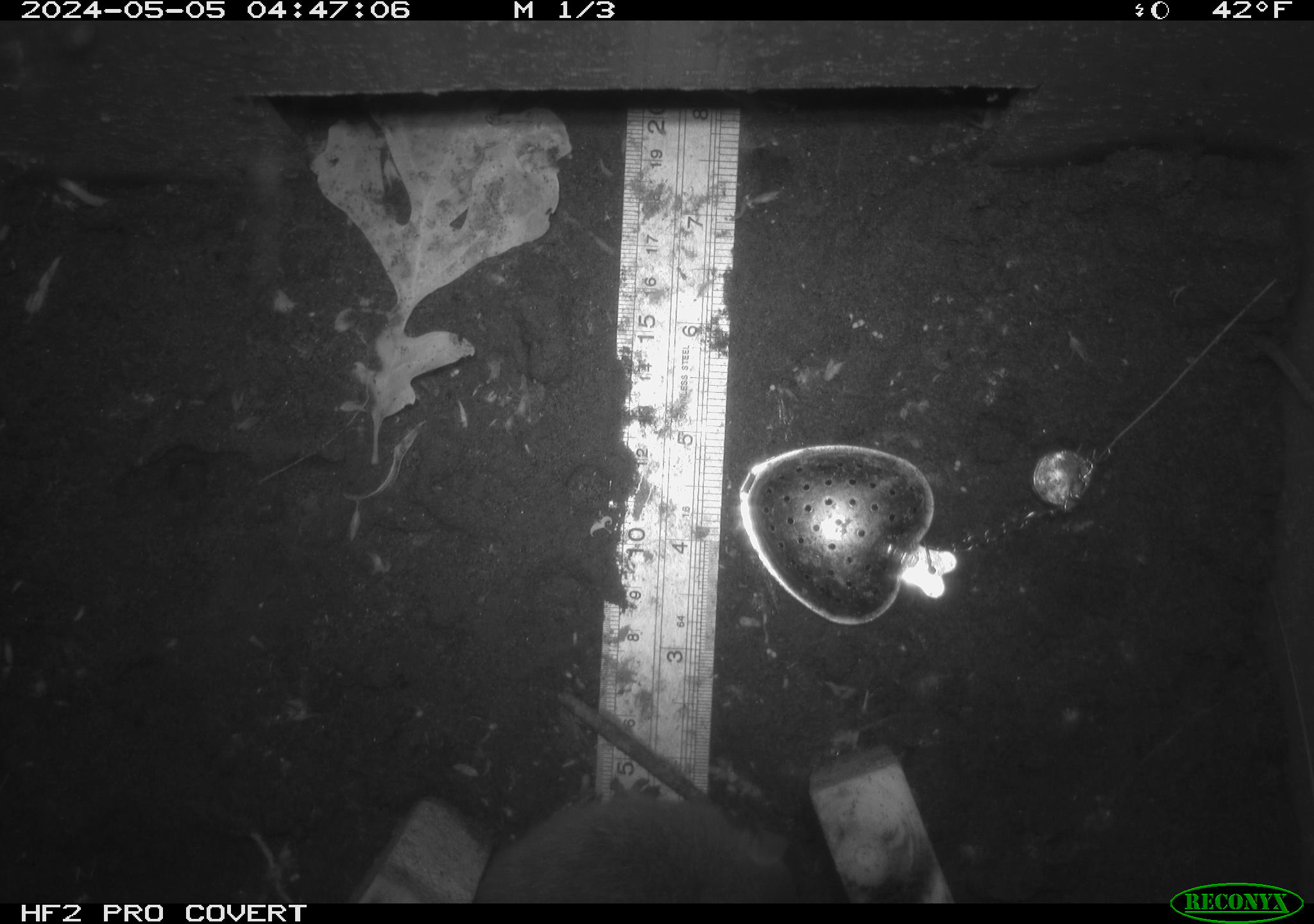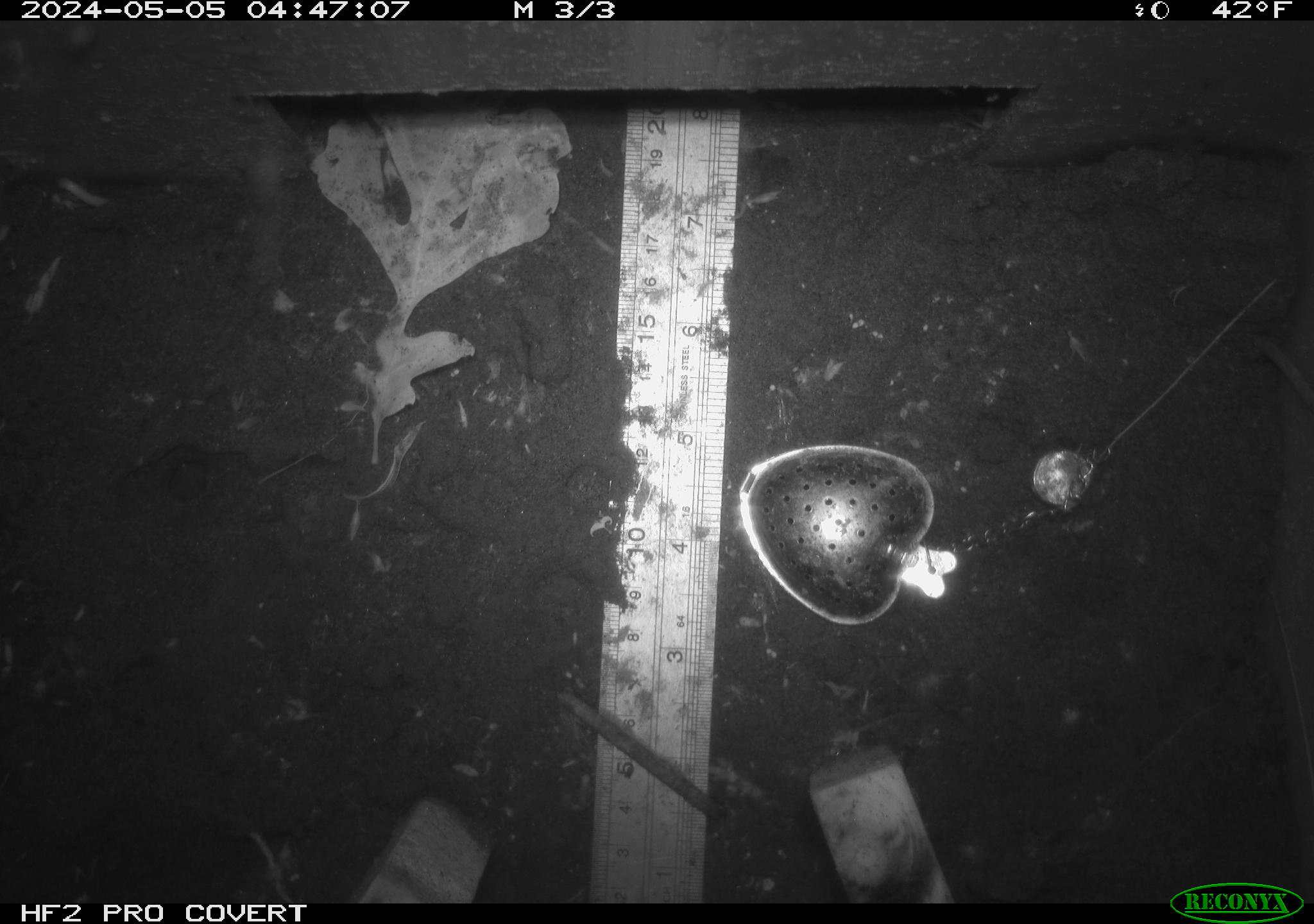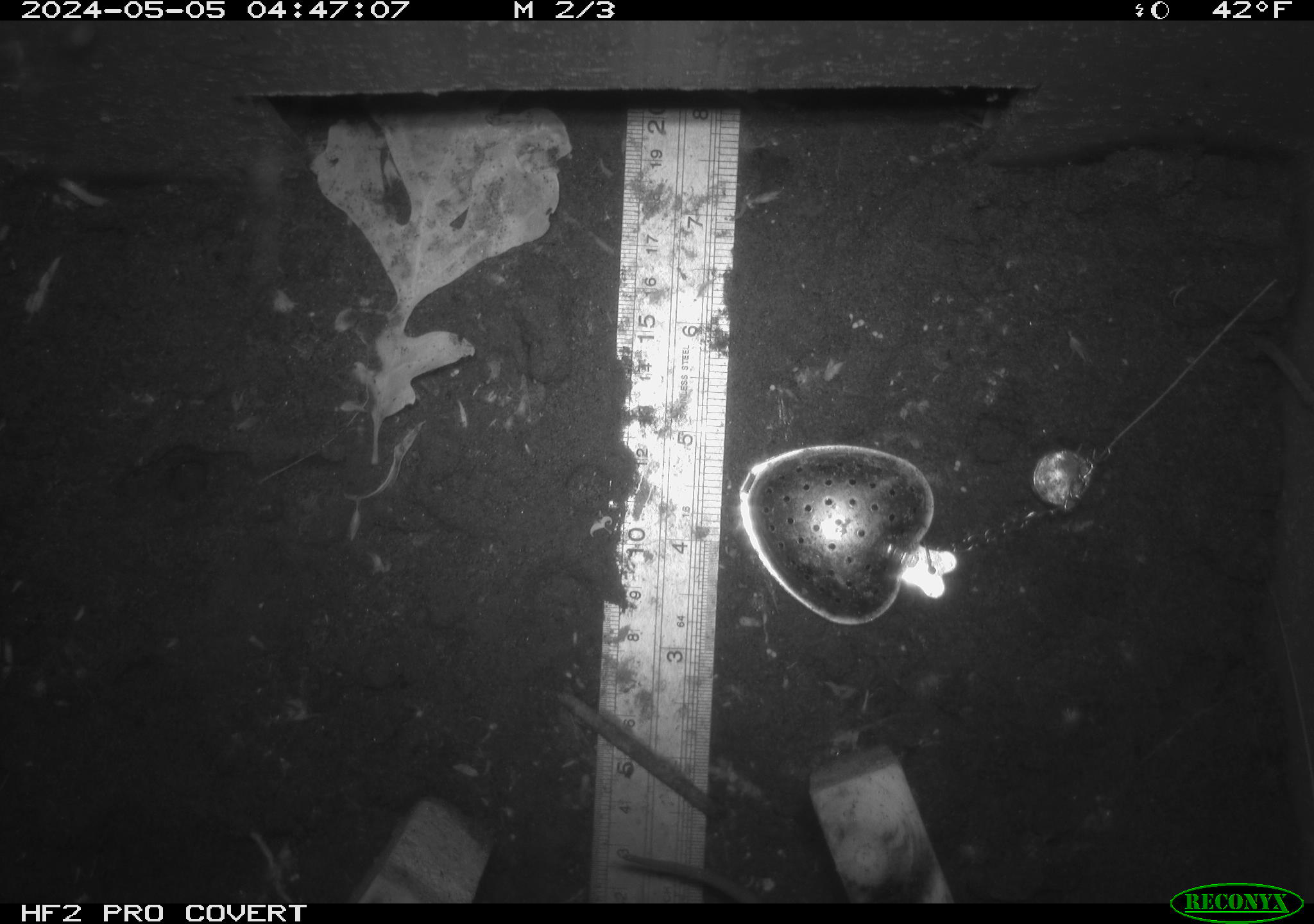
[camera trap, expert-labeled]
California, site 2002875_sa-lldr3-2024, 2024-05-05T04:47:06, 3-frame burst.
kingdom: Animalia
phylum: Chordata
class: Mammalia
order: Rodentia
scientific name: Rodentia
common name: rodent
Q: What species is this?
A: Rodent (Rodentia).